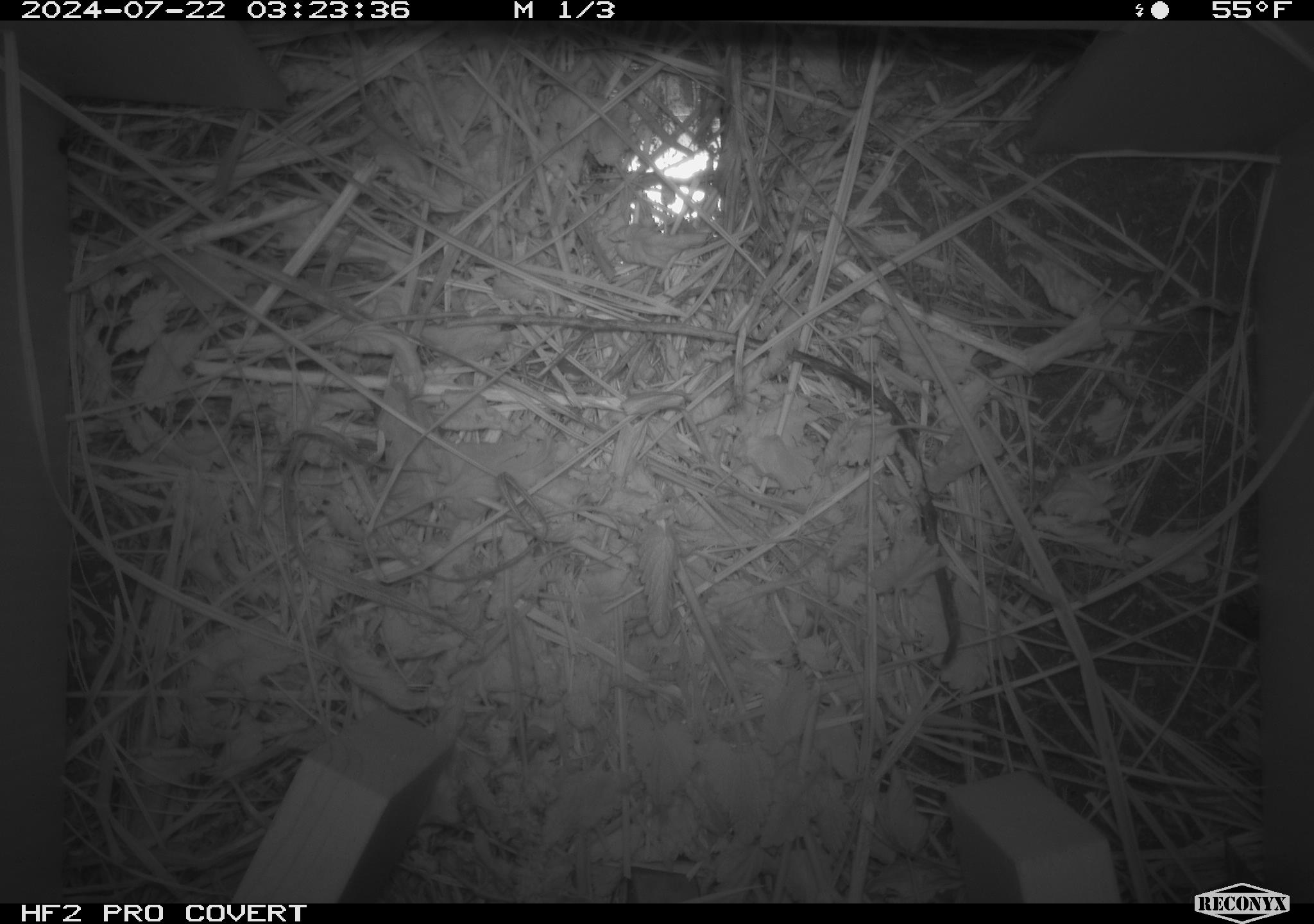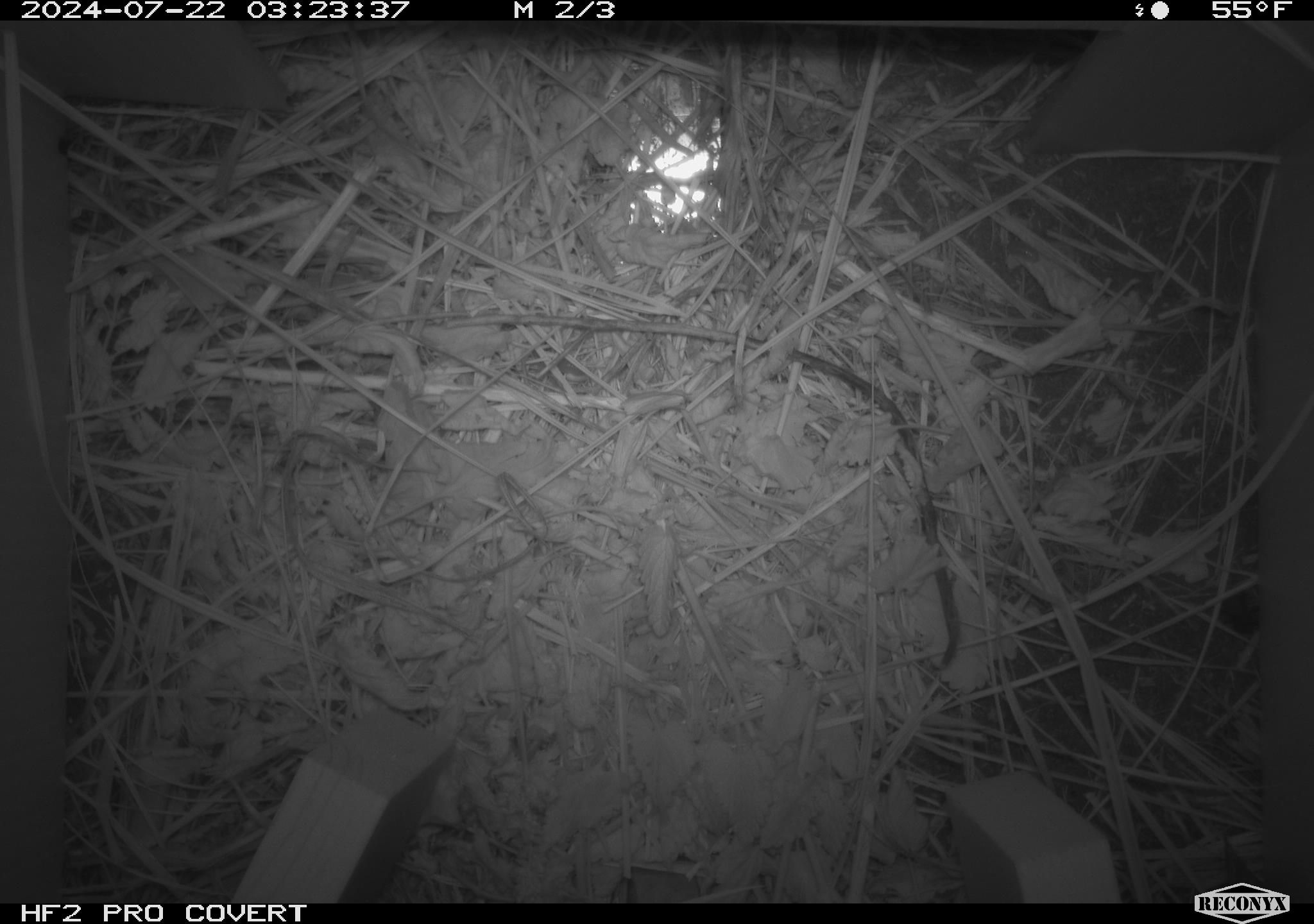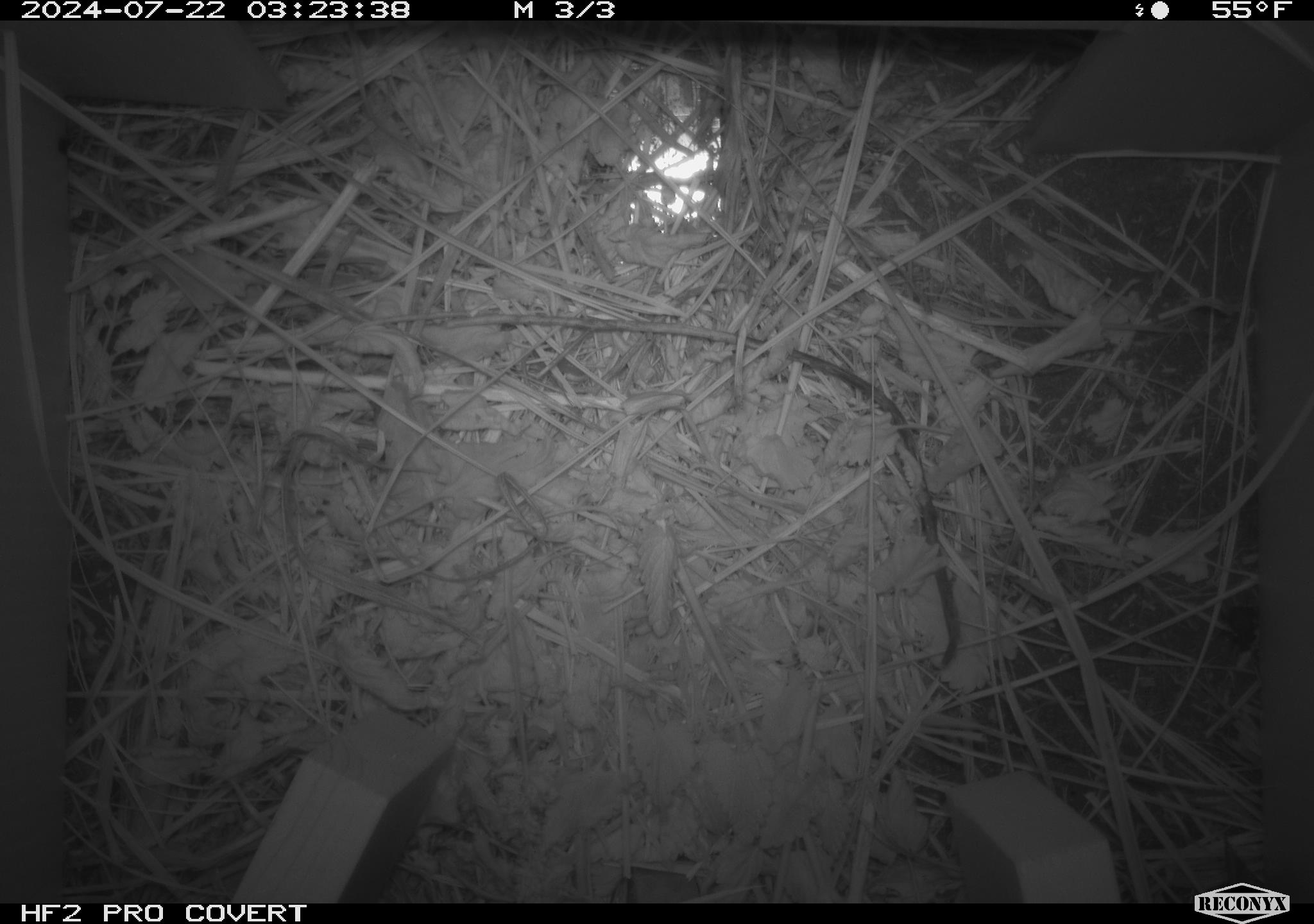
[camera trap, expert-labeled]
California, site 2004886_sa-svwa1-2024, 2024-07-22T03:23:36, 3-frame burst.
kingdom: Animalia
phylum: Arthropoda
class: Insecta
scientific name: Insecta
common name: insect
Insect (Insecta).